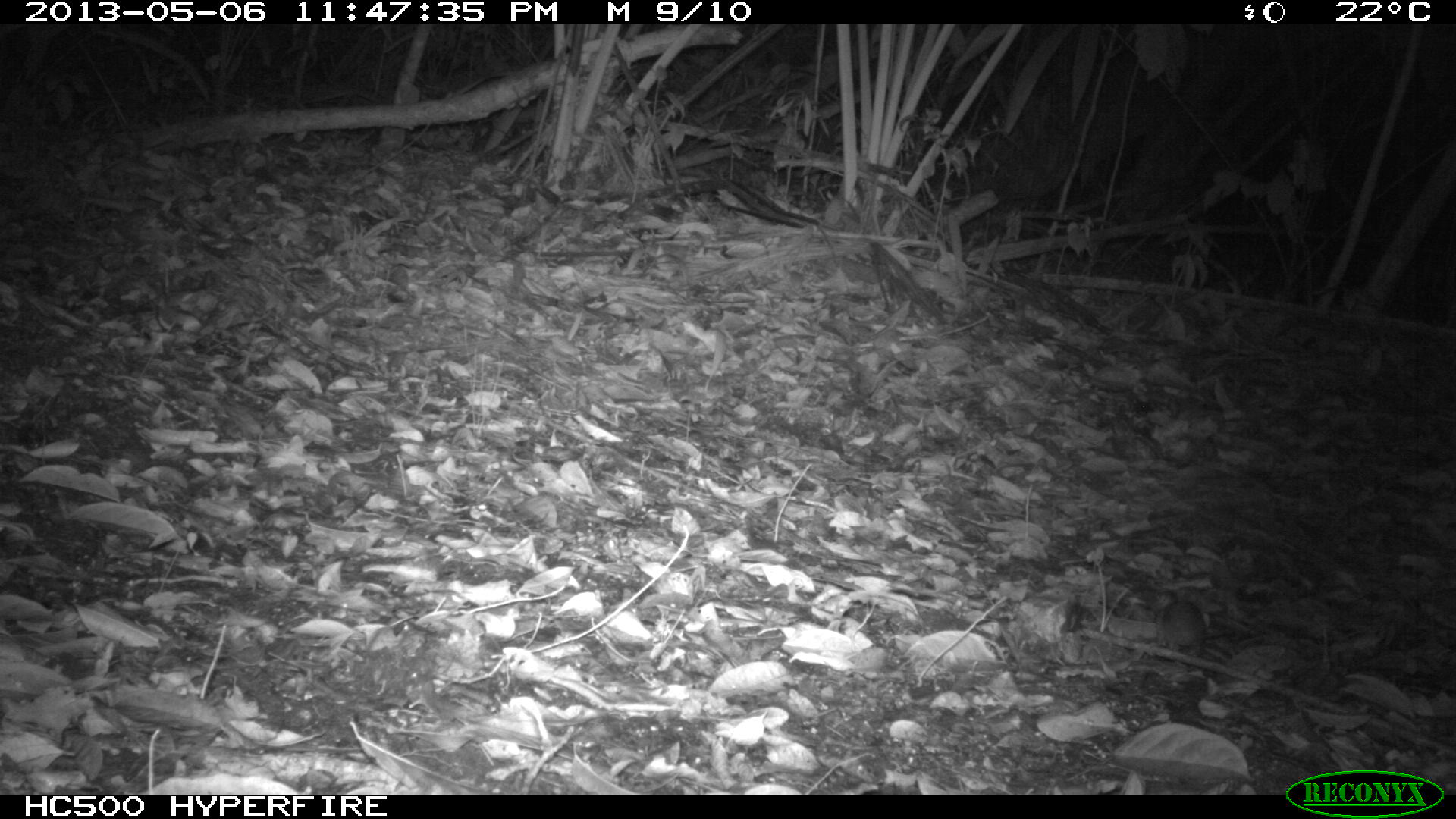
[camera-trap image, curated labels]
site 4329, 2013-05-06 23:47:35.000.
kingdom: Animalia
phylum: Chordata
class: Mammalia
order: Rodentia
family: Cricetidae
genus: Peromyscus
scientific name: Peromyscus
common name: deermice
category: peromyscus sp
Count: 1.